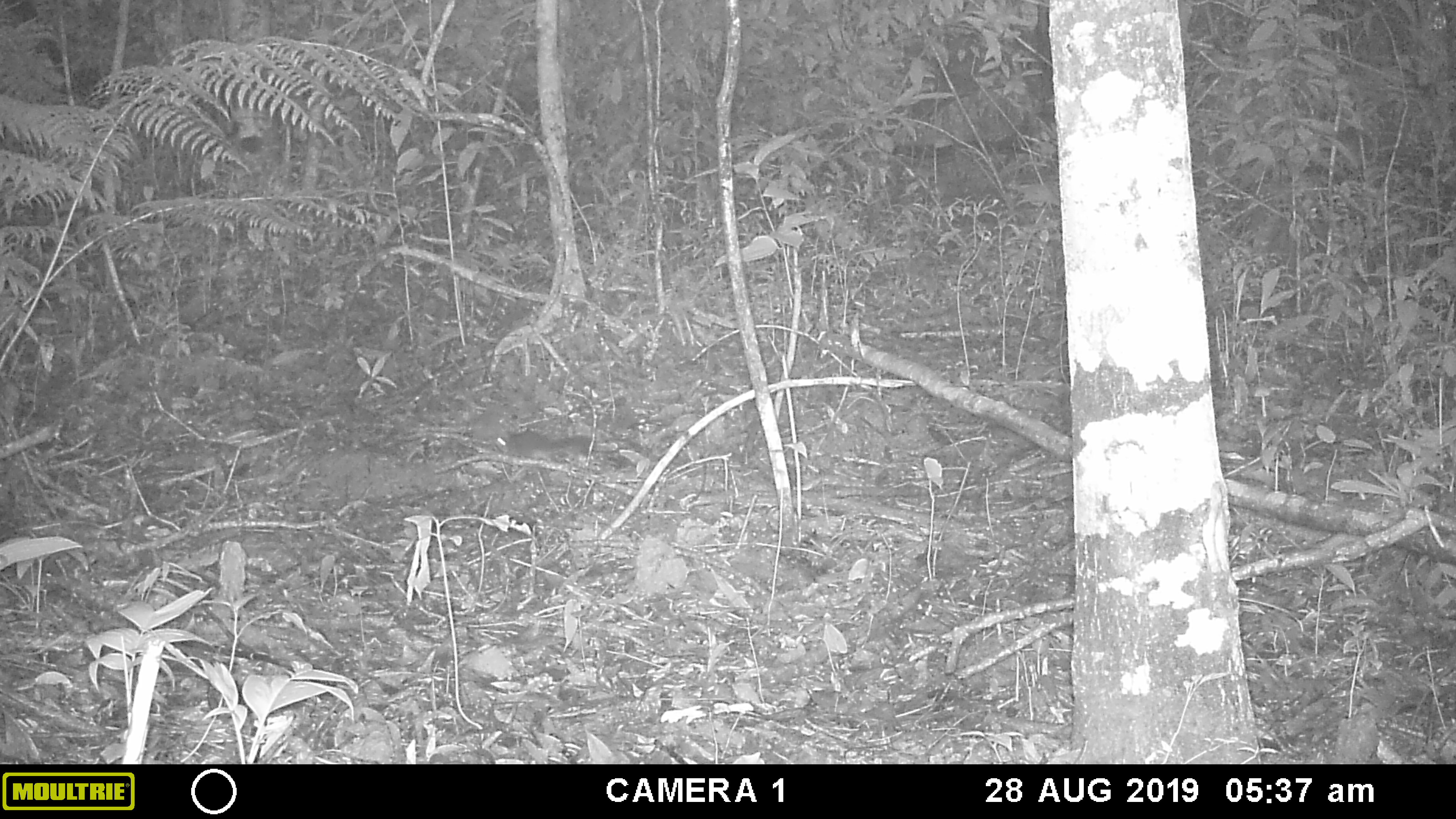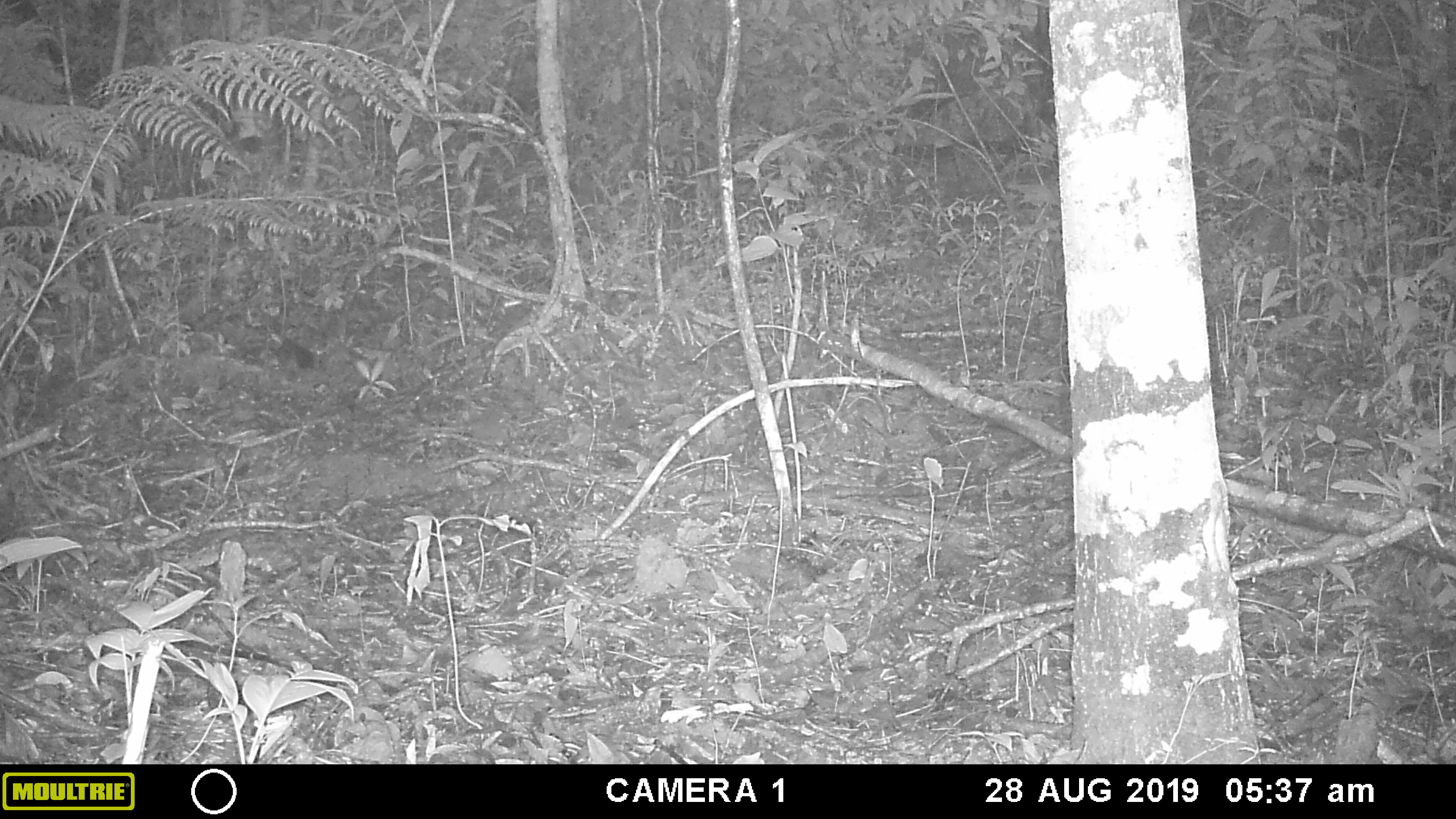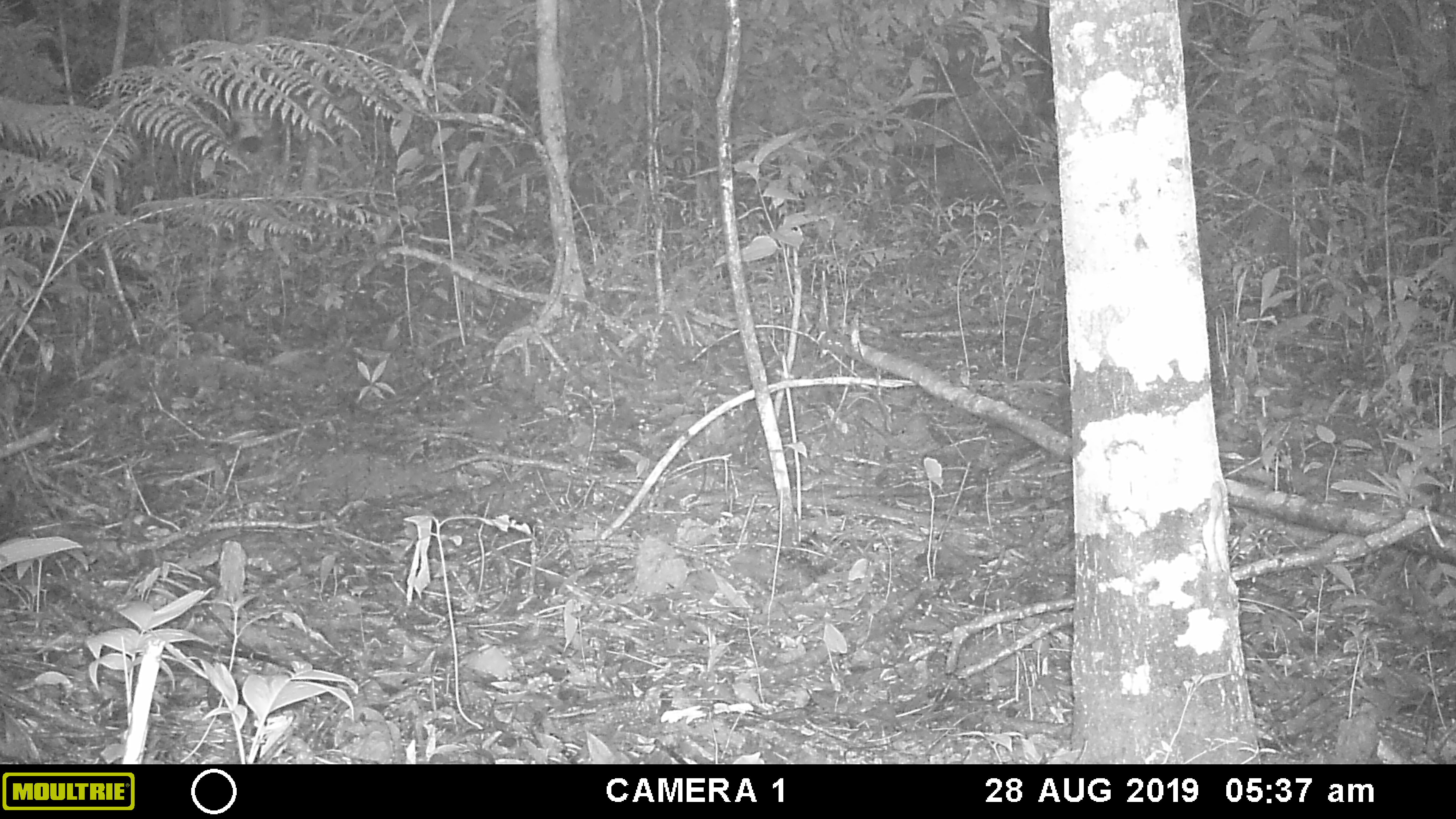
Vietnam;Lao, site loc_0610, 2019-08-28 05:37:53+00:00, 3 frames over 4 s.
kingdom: Animalia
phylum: Chordata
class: Mammalia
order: Rodentia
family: Sciuridae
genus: Sciurus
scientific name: Sciurus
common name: squirrel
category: unidentified squirrel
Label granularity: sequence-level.